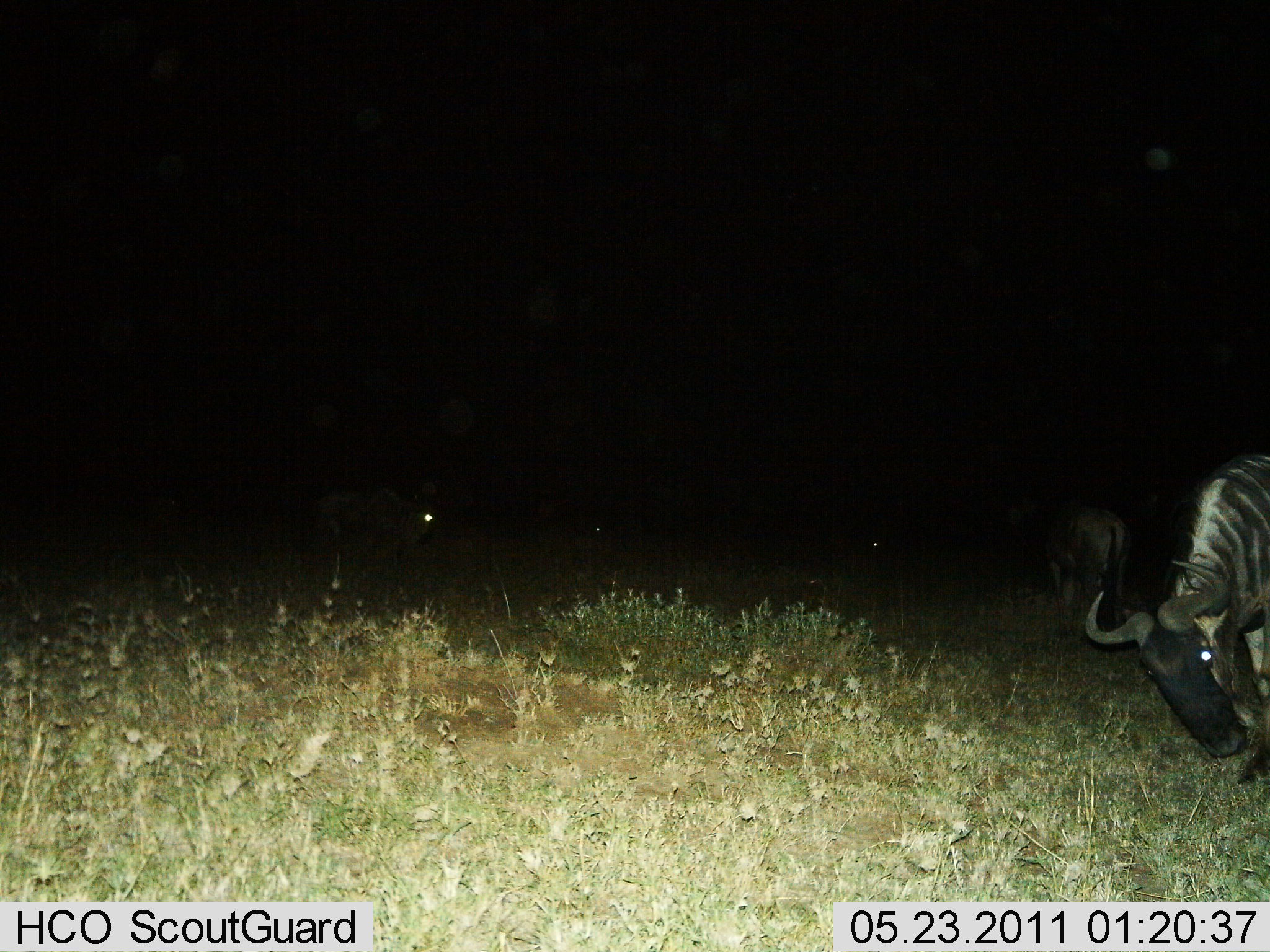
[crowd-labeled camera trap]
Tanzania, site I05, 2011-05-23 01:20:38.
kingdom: Animalia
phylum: Chordata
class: Mammalia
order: Artiodactyla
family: Bovidae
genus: Connochaetes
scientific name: Connochaetes taurinus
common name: blue wildebeest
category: wildebeest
Wildebeest (blue wildebeest) (Connochaetes taurinus), count 3. Behavior (volunteer vote fractions): standing 54%, resting 0%, moving 8%, interacting 0%. Young present (vote fraction): 0%. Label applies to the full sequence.